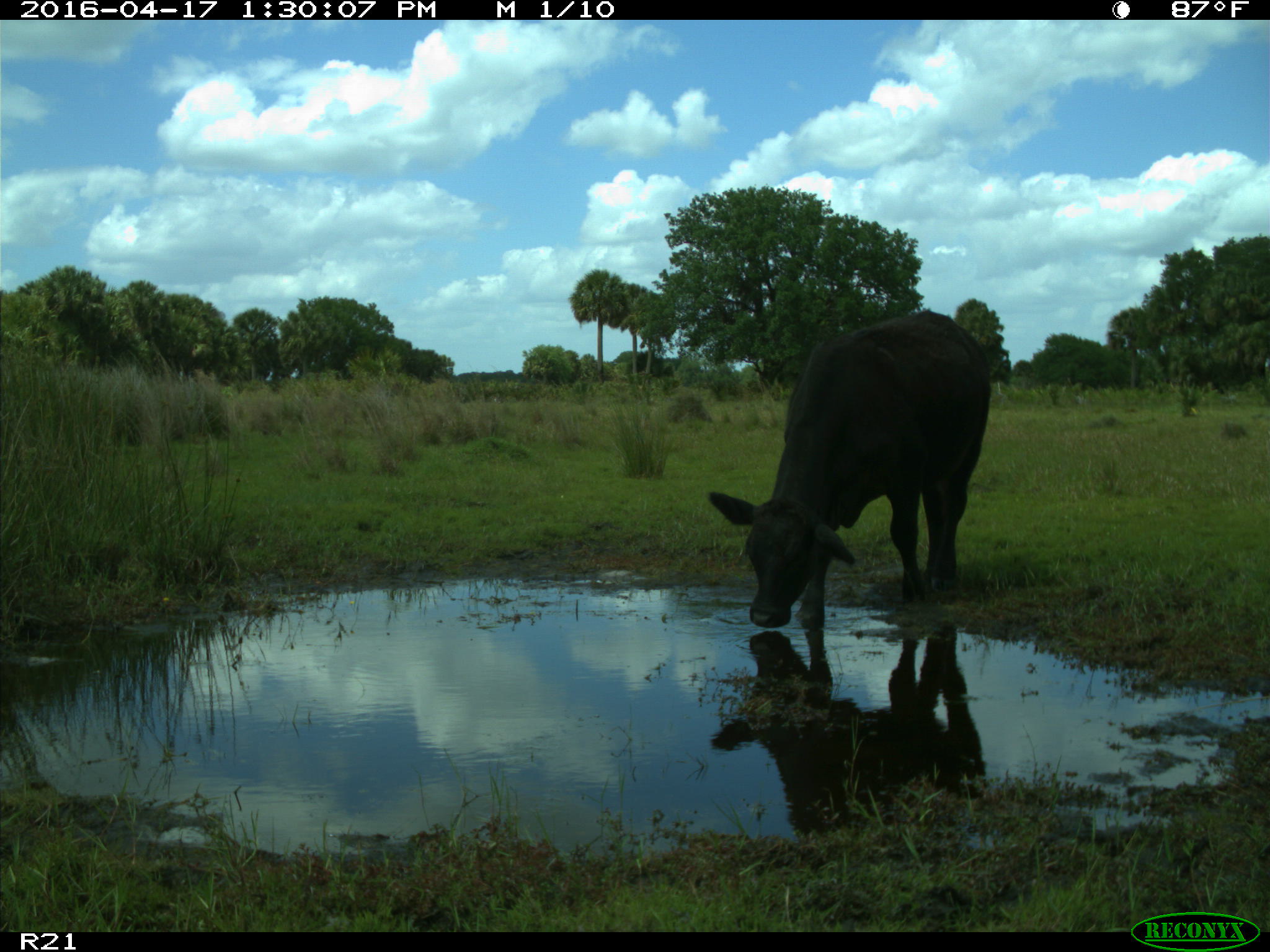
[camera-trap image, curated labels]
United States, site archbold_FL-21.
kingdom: Animalia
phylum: Chordata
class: Mammalia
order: Artiodactyla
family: Bovidae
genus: Bos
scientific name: Bos taurus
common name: domestic cow